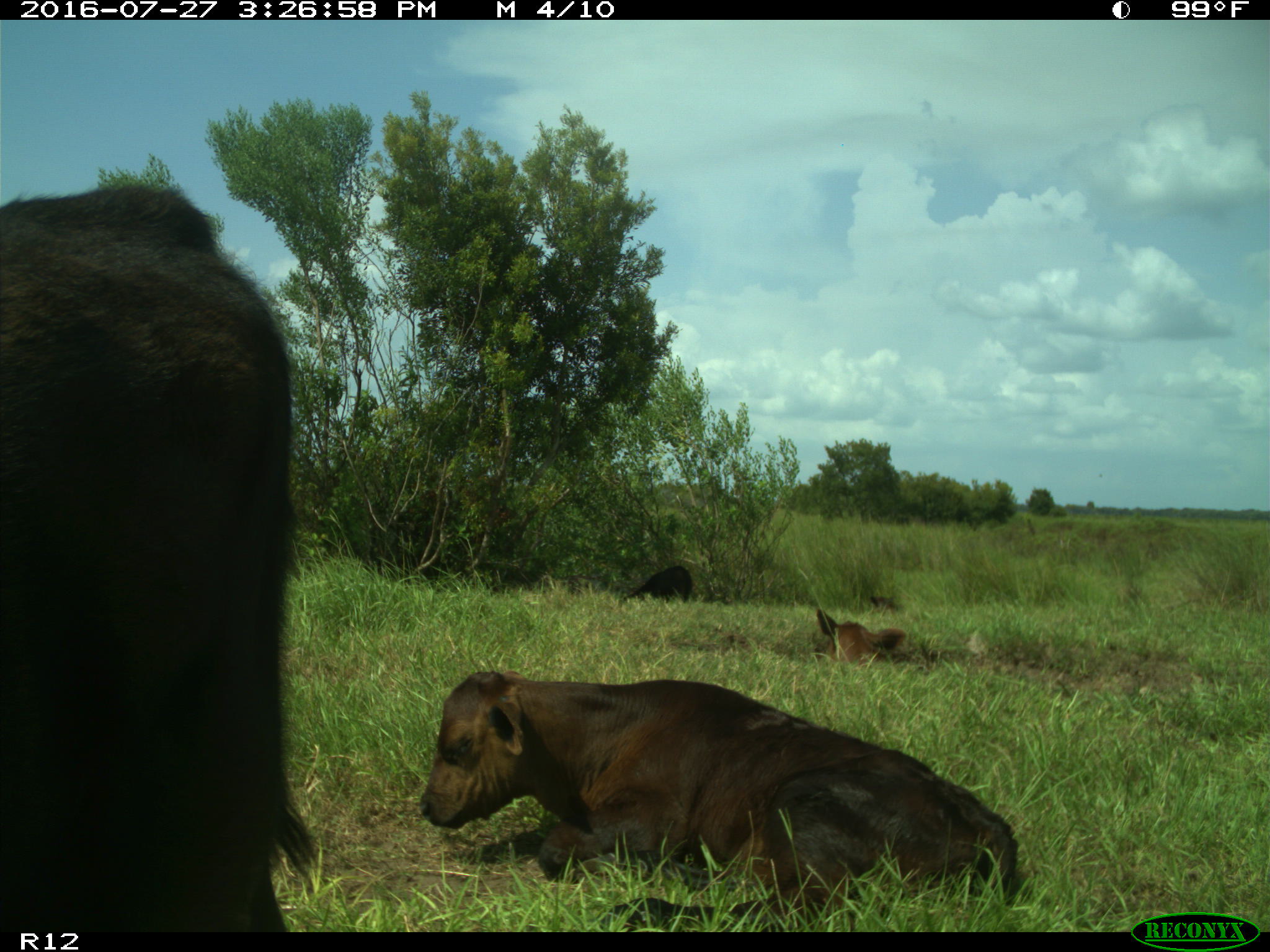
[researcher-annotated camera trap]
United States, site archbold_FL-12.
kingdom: Animalia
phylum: Chordata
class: Mammalia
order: Artiodactyla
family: Bovidae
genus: Bos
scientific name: Bos taurus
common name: domestic cow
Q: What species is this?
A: Bos taurus (domestic cow).